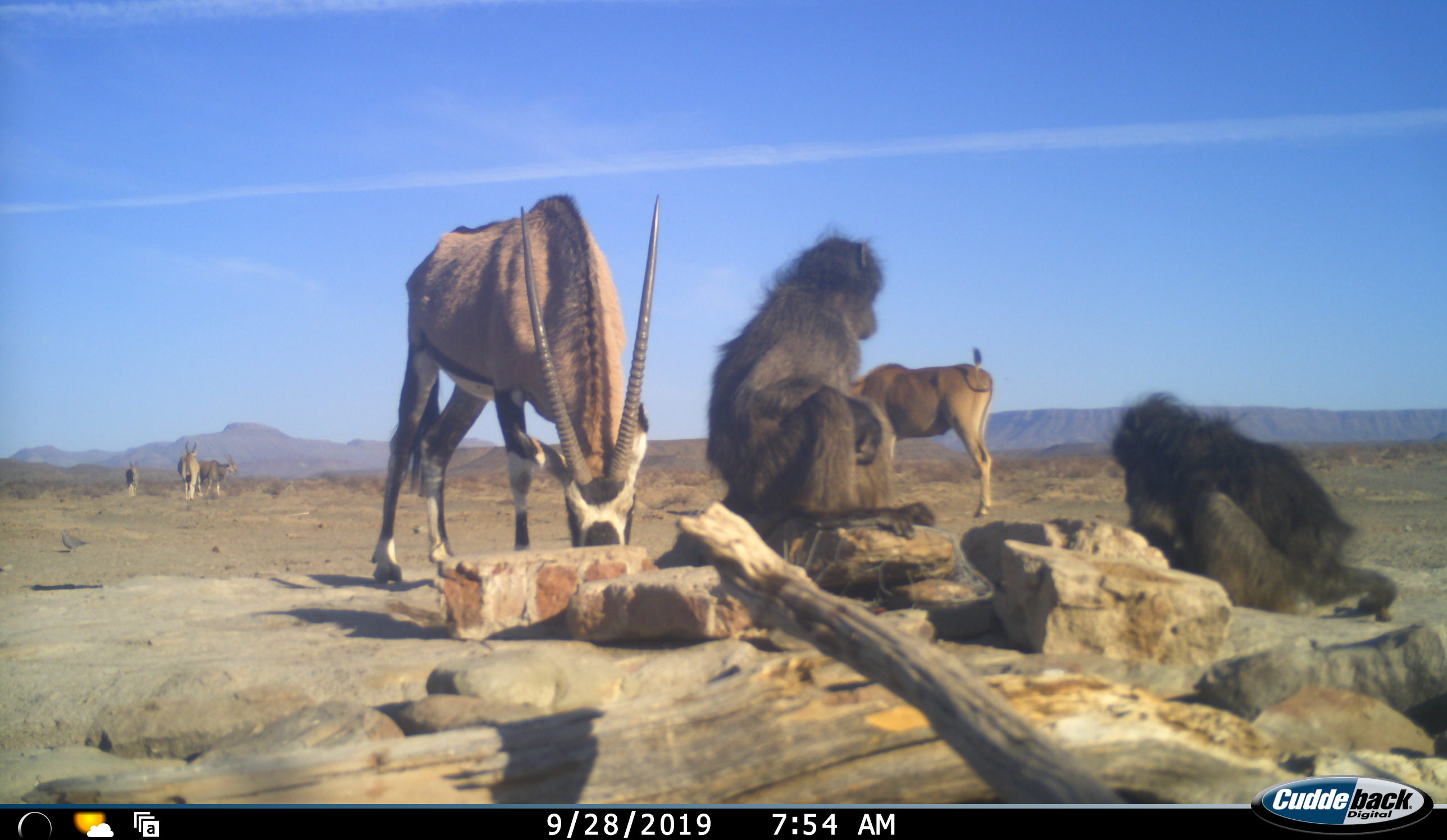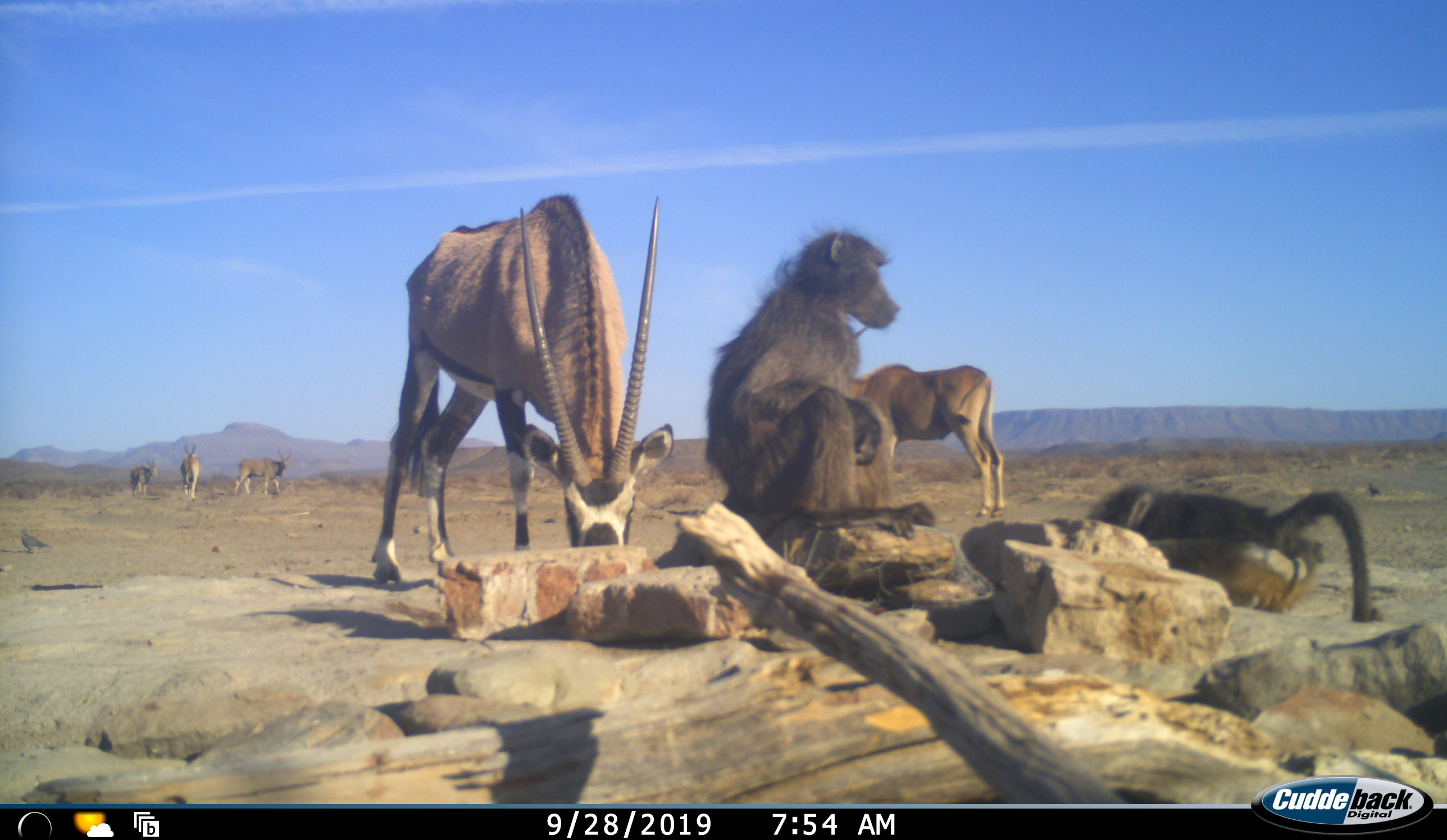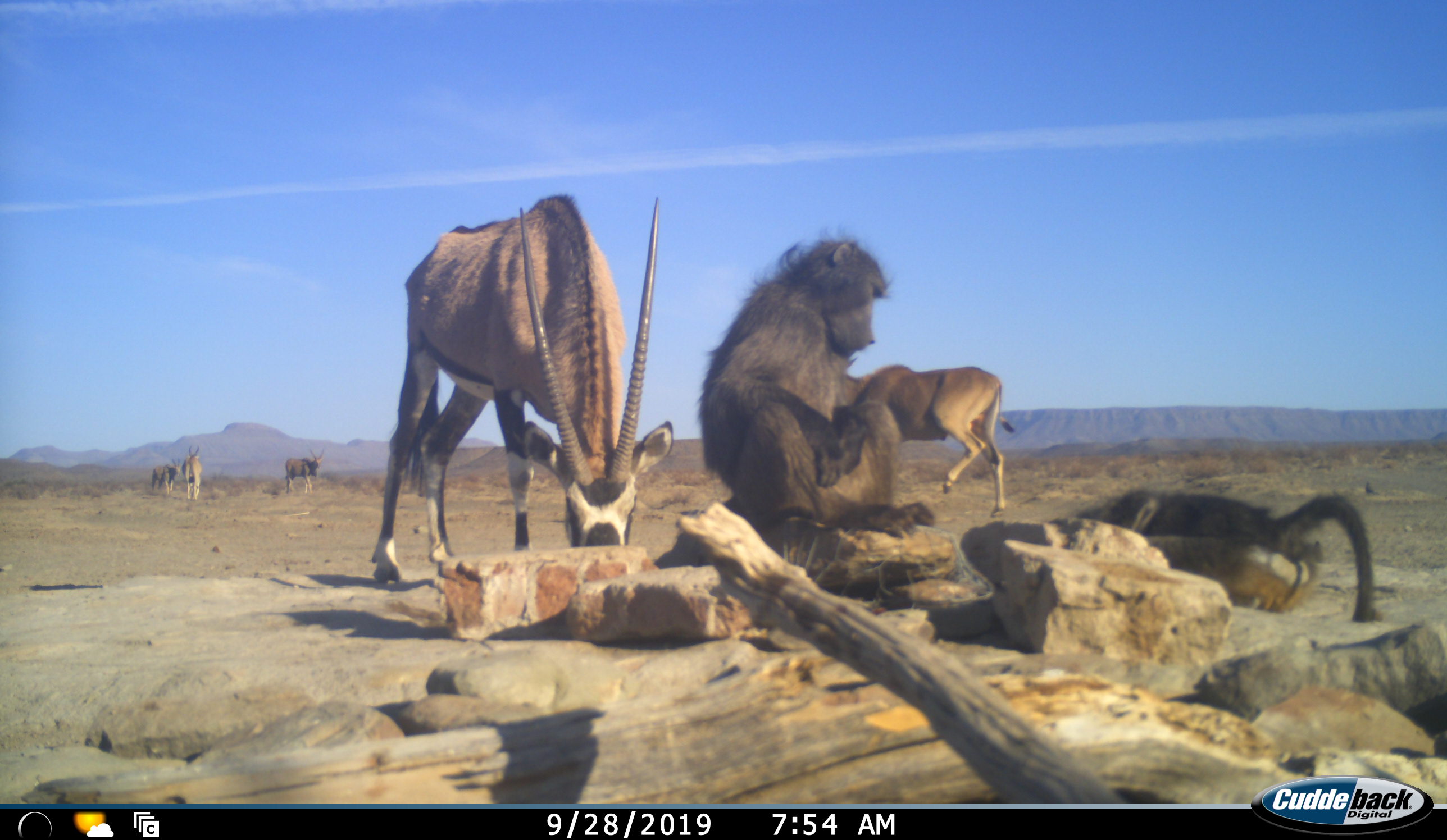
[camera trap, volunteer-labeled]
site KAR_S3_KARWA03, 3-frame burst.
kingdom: Animalia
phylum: Chordata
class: Mammalia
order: Primates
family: Cercopithecidae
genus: Papio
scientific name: Papio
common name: baboon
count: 2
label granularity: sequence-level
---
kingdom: Animalia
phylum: Chordata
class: Mammalia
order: Artiodactyla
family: Bovidae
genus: Tragelaphus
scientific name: Tragelaphus oryx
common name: eland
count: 4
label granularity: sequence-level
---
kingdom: Animalia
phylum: Chordata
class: Mammalia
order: Artiodactyla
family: Bovidae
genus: Oryx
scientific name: Oryx gazella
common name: gemsbok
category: oryx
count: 1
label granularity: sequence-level